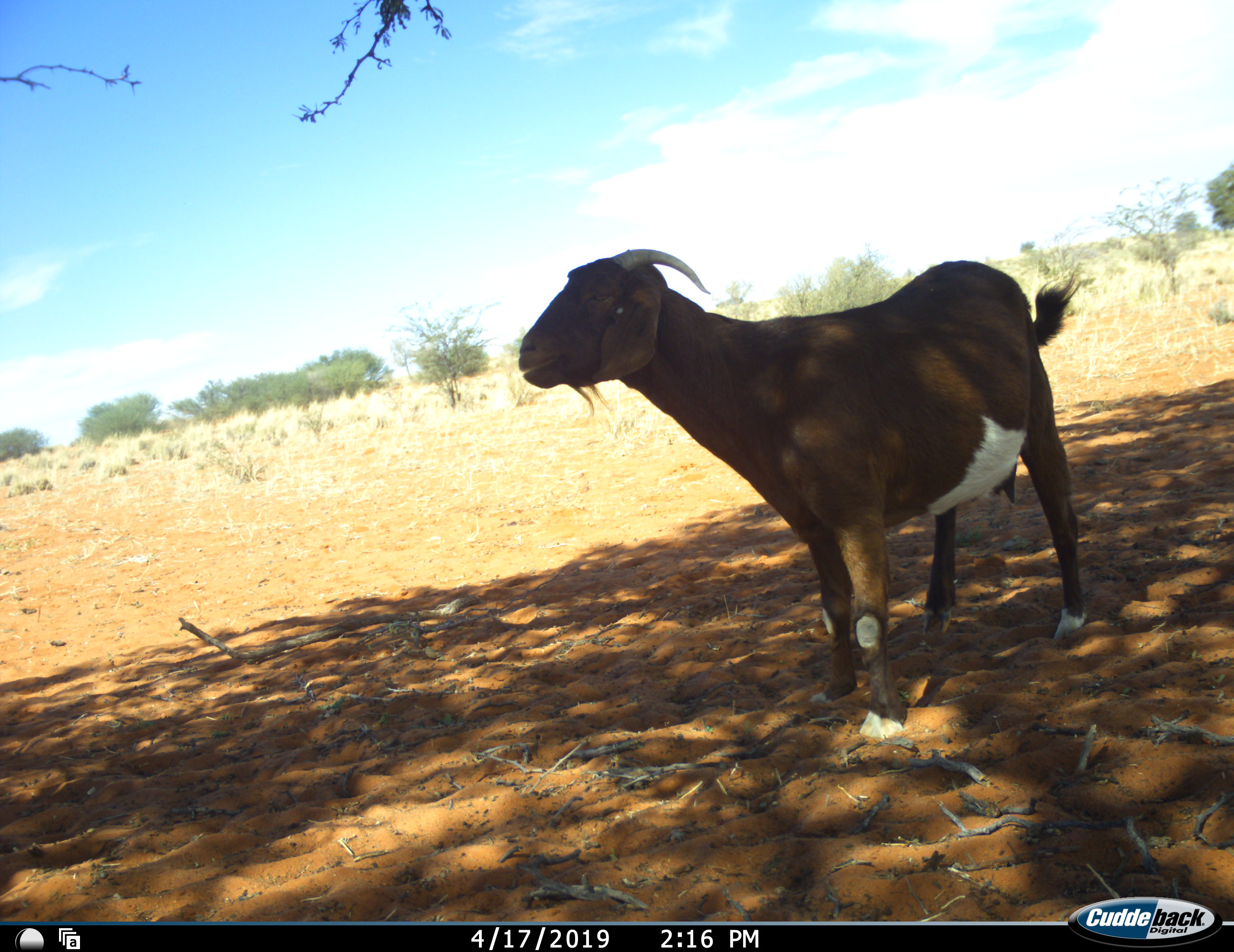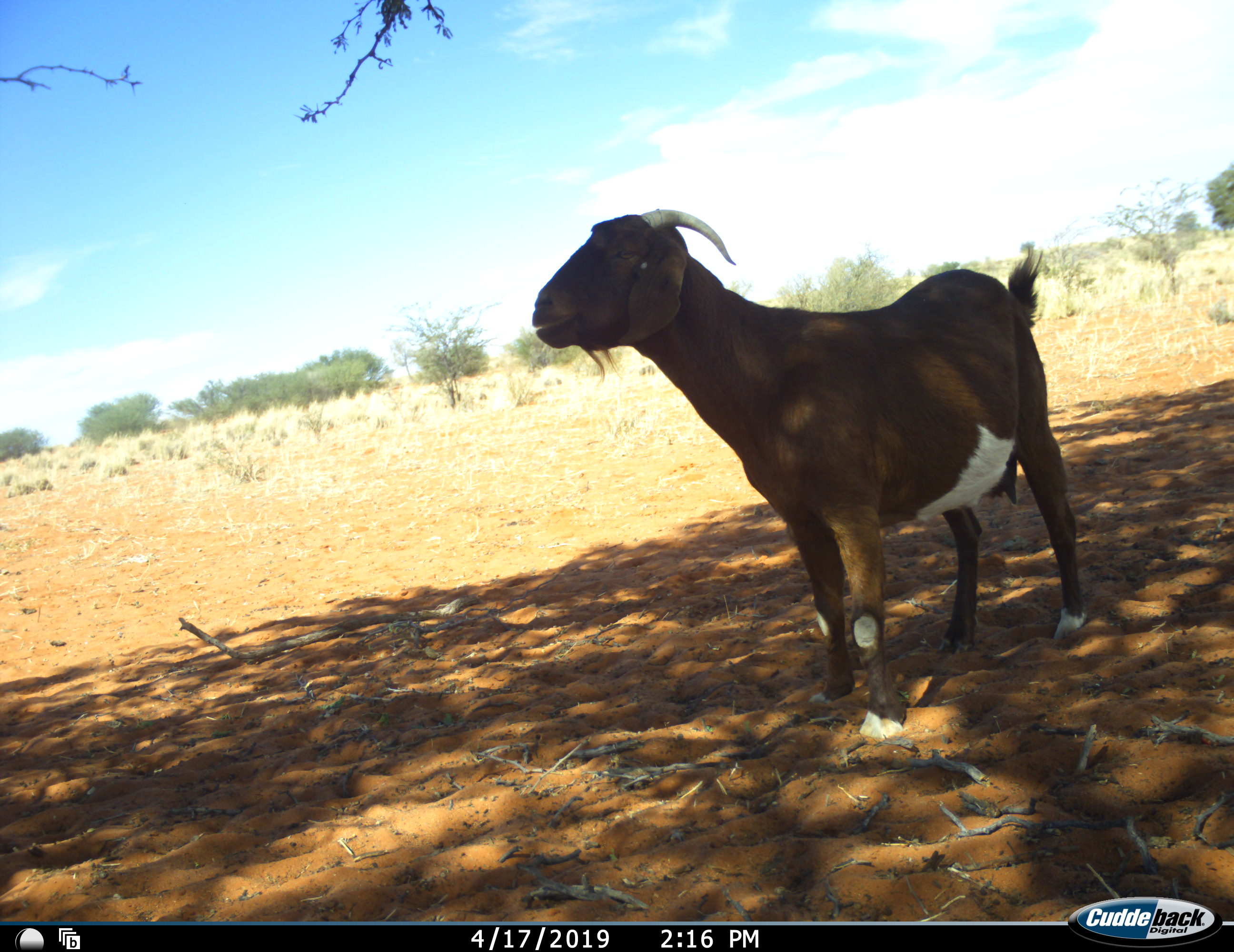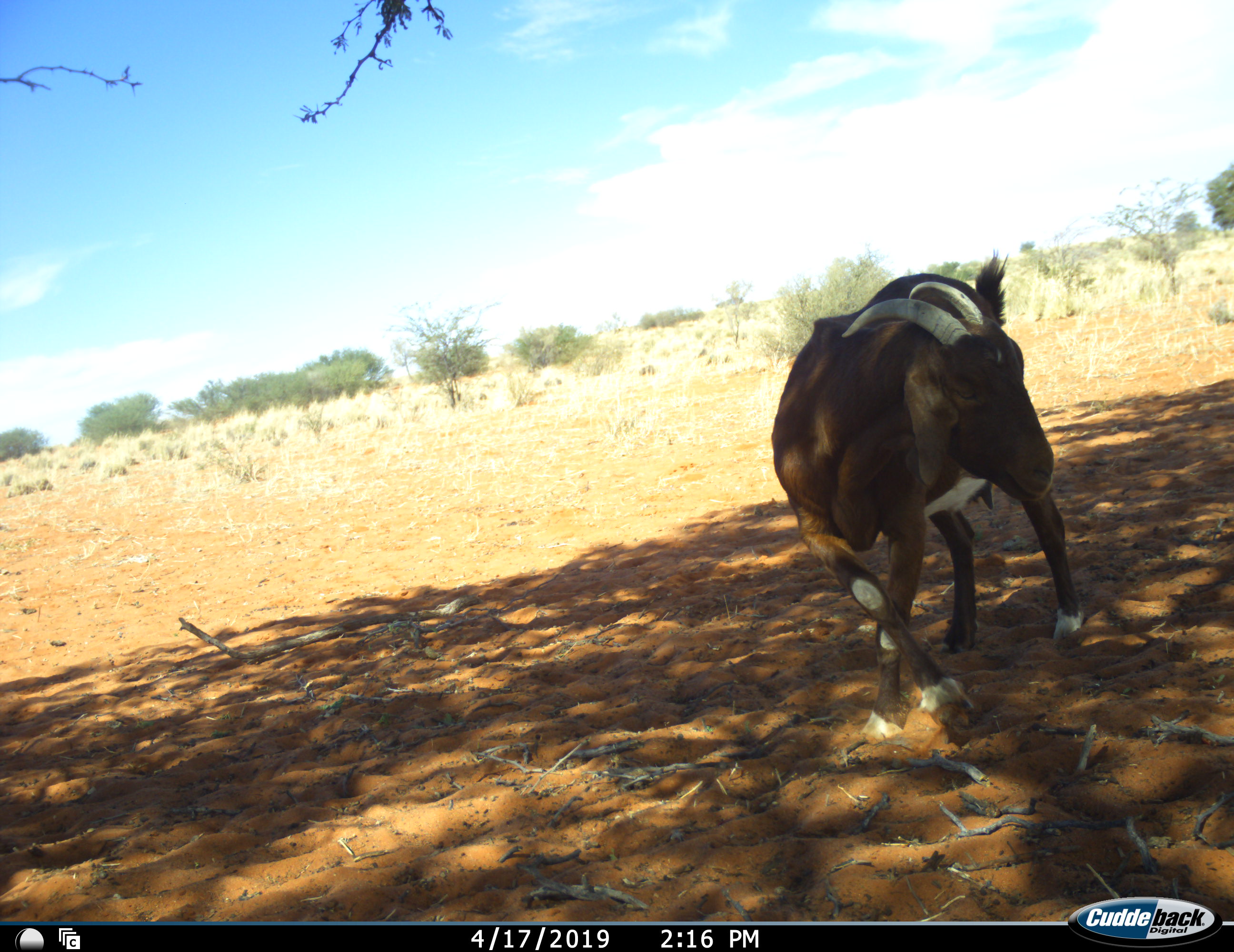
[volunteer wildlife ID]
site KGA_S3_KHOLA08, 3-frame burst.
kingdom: Animalia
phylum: Chordata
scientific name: Vertebrata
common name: domestic animal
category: domesticanimal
Domesticanimal (domestic animal) (Vertebrata), count 1. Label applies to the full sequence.